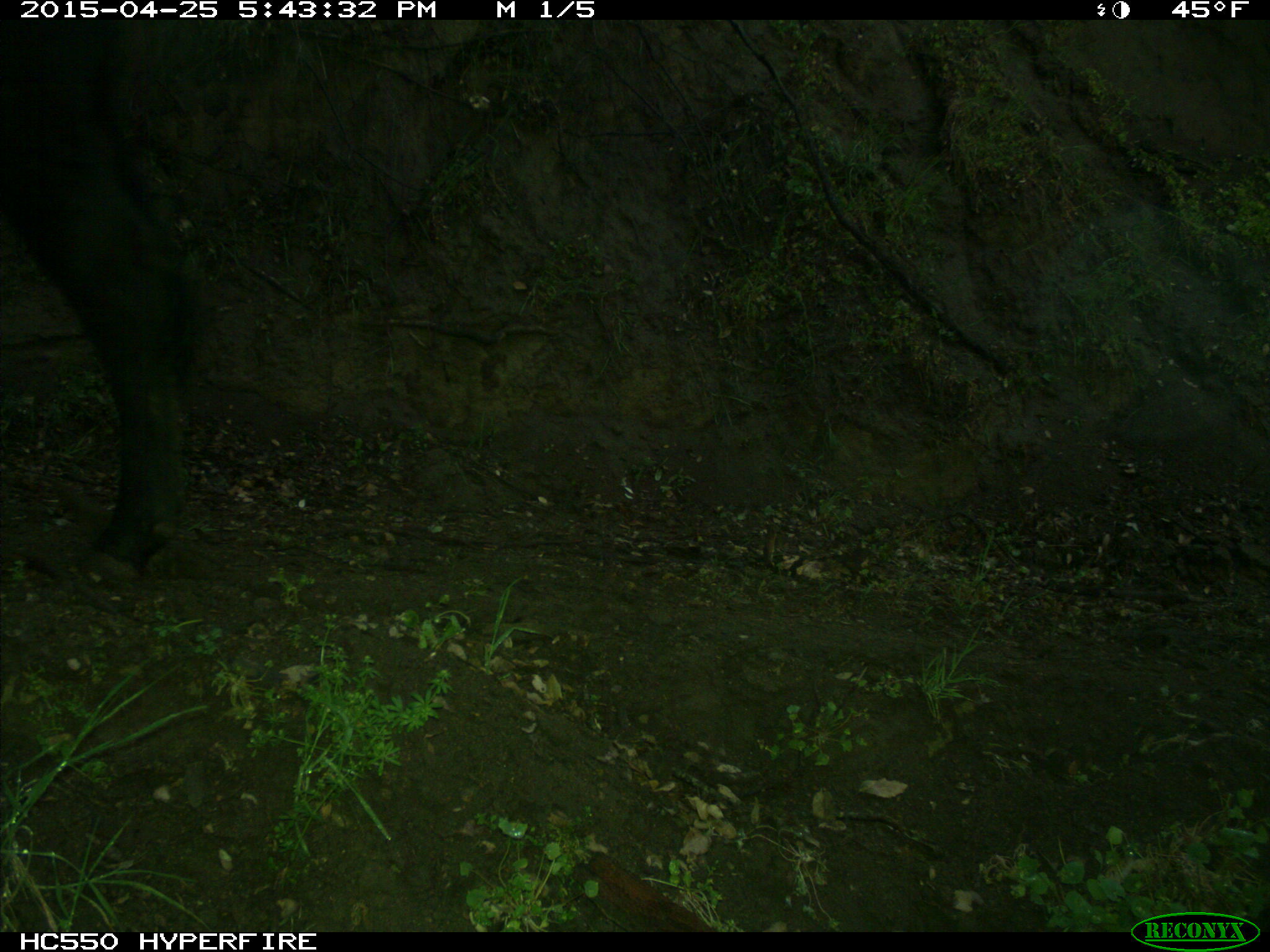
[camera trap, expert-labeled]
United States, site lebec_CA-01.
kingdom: Animalia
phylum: Chordata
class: Mammalia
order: Artiodactyla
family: Bovidae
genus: Bos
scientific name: Bos taurus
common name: domestic cow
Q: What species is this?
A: Bos taurus (domestic cow).